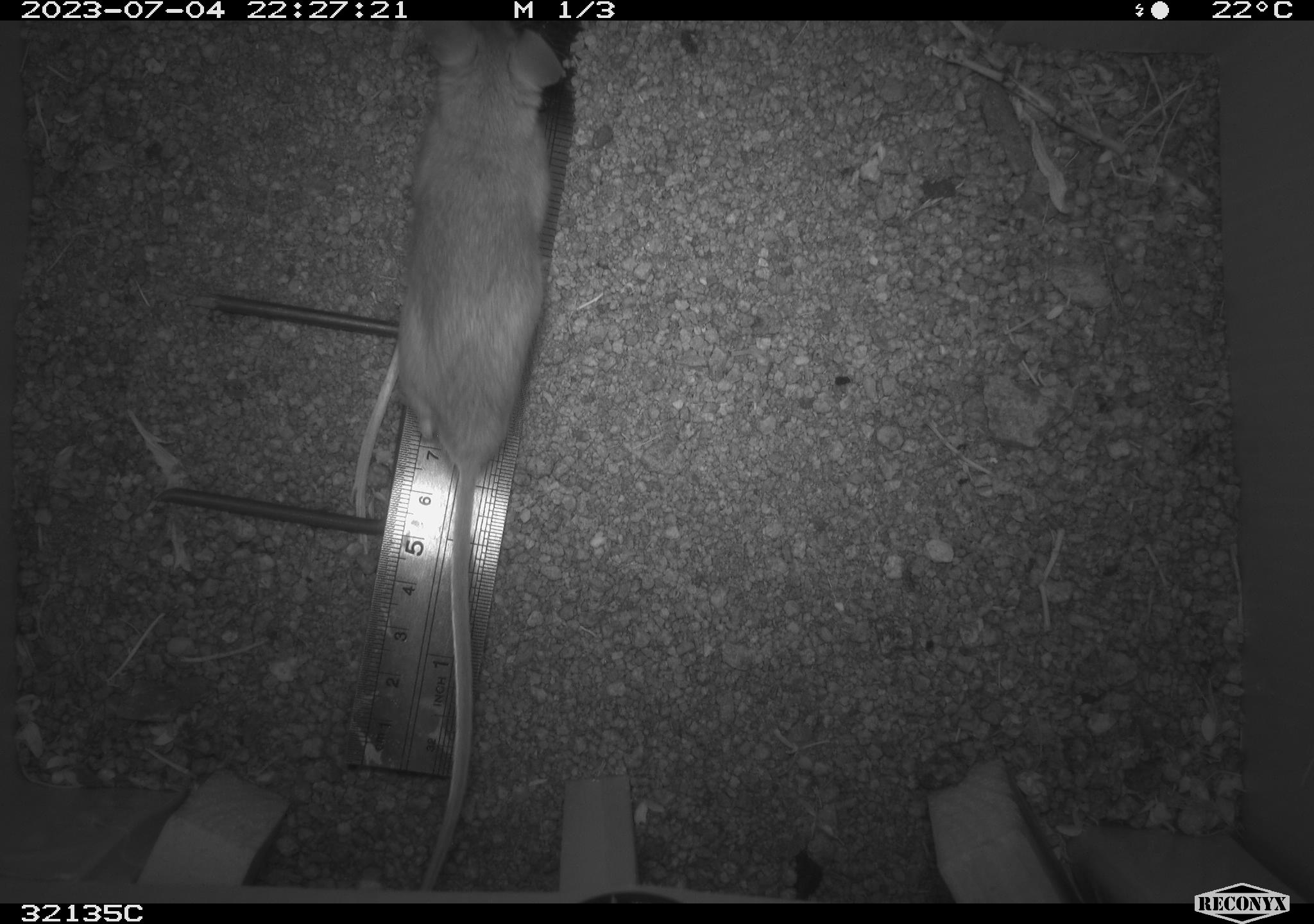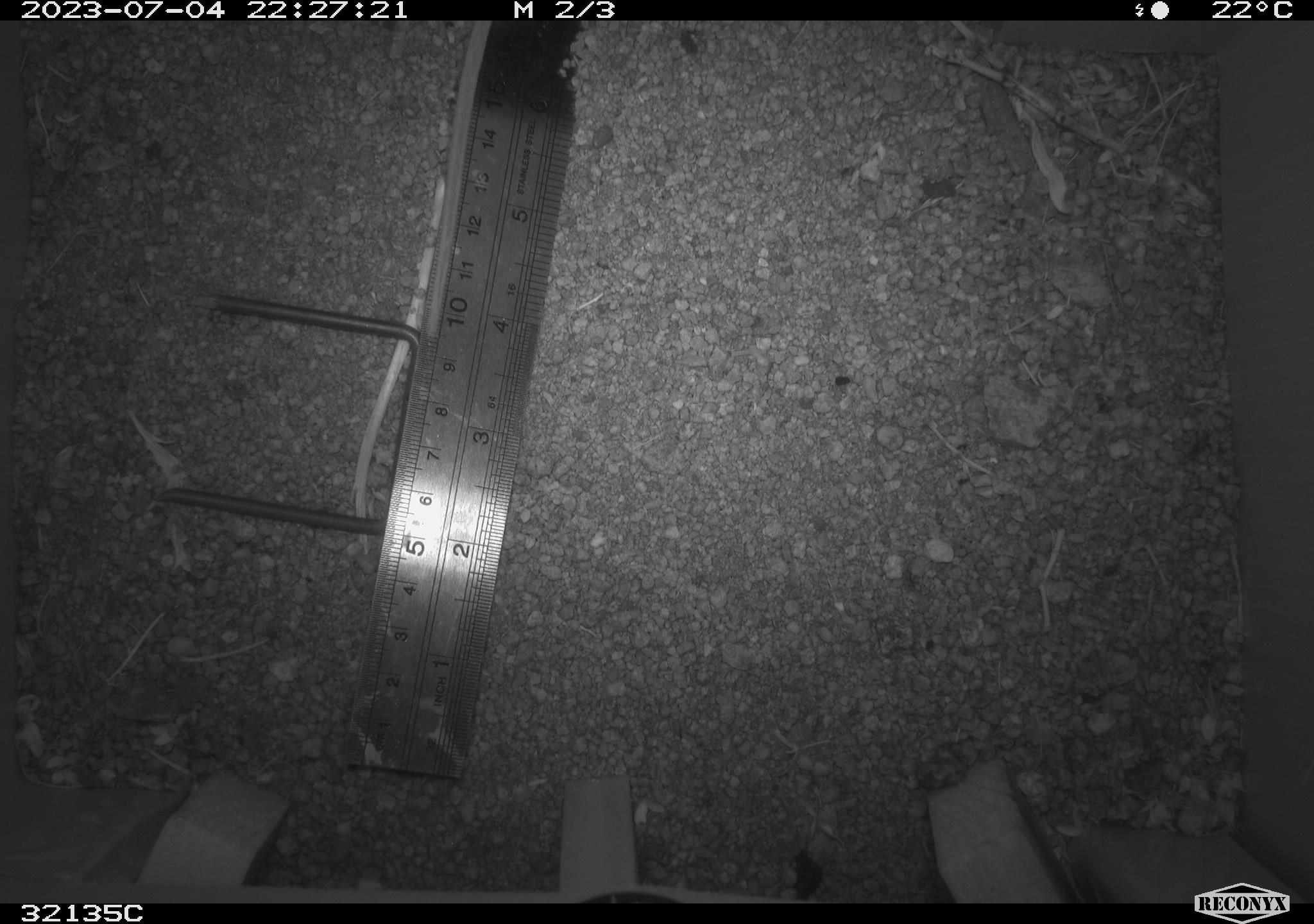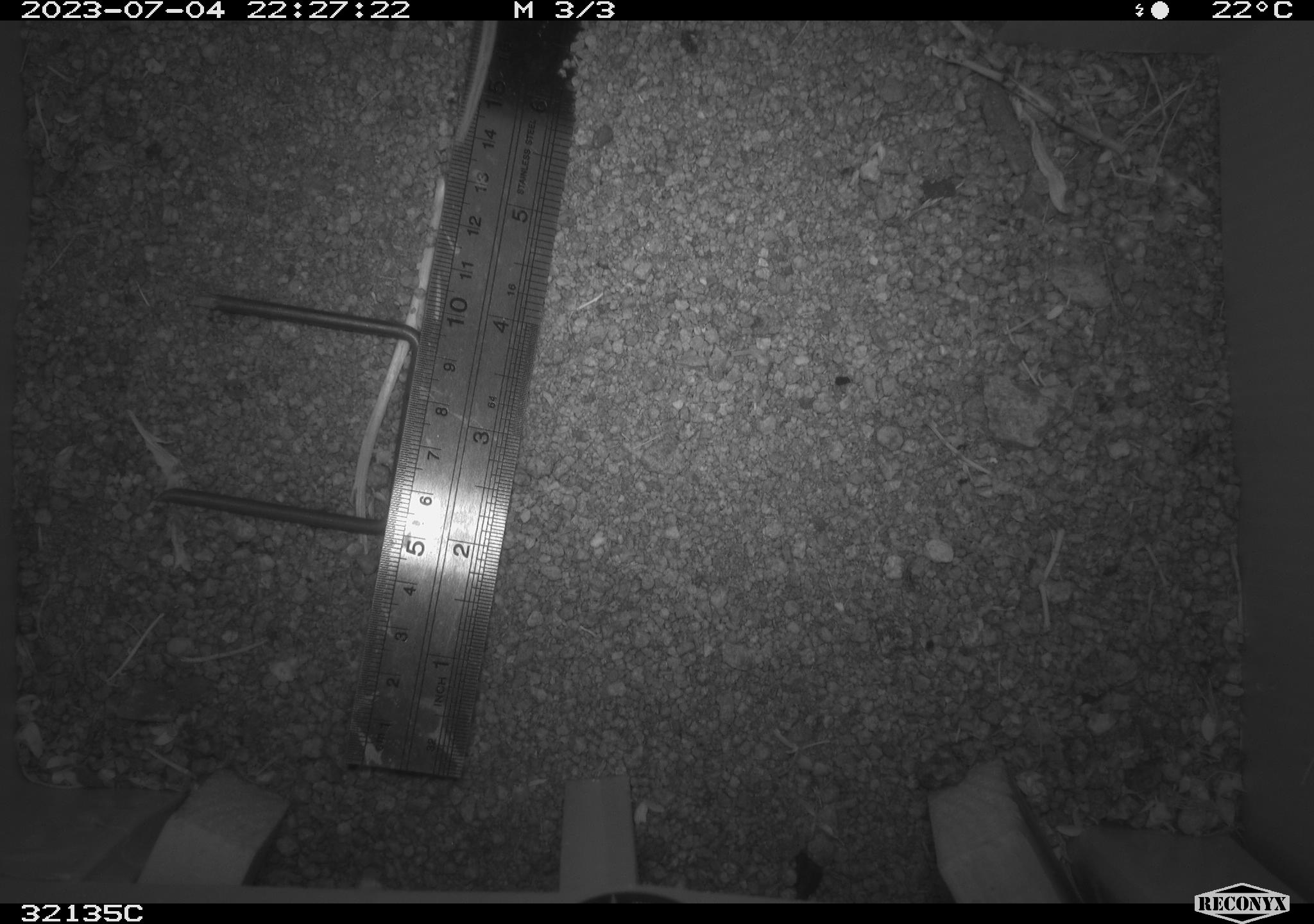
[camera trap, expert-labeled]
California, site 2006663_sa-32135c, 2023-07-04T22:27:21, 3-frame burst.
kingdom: Animalia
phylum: Chordata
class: Mammalia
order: Rodentia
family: Cricetidae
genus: Peromyscus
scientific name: Peromyscus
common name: deer mice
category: peromyscus species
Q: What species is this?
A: Peromyscus species (deer mice) (Peromyscus).